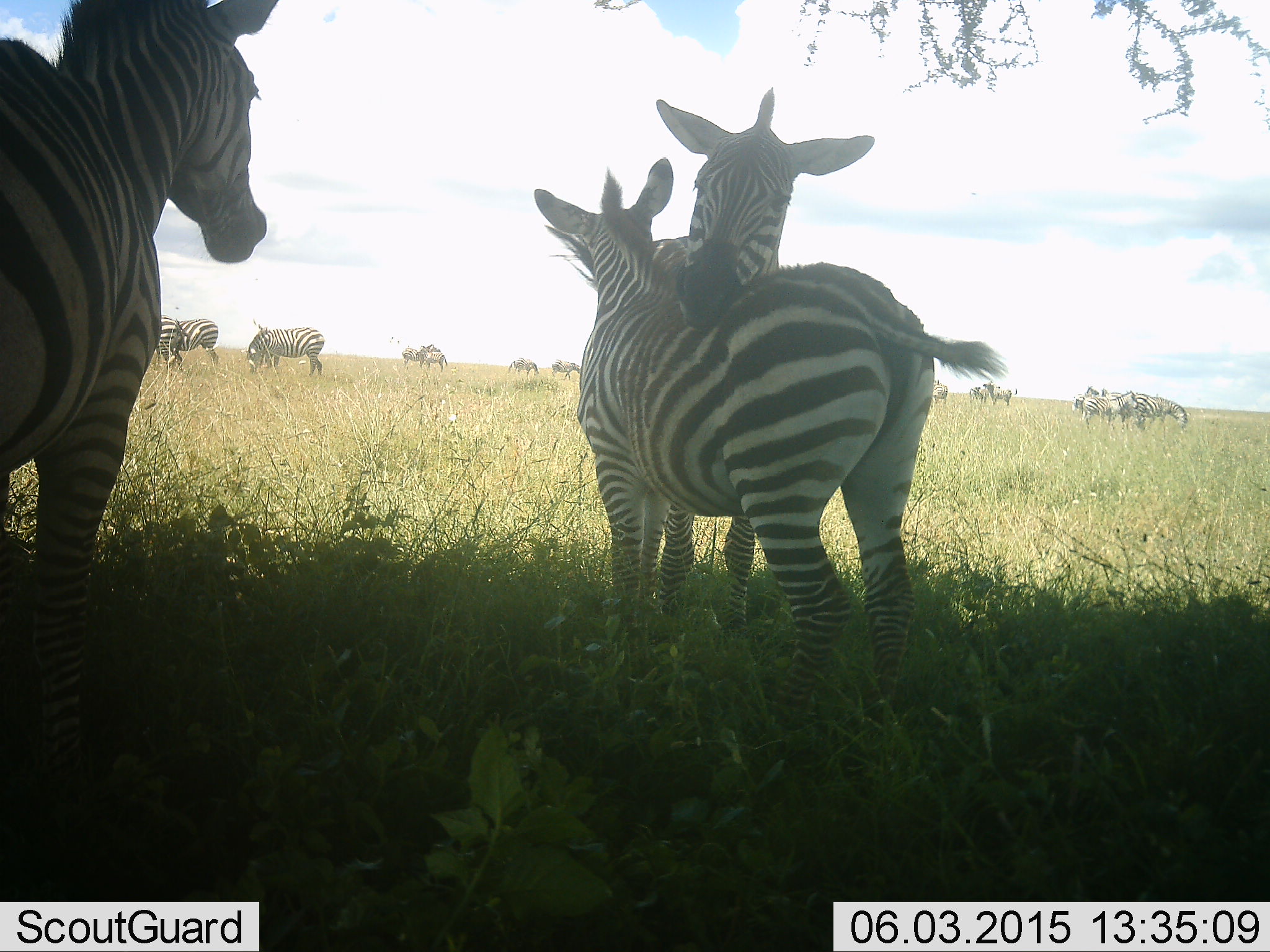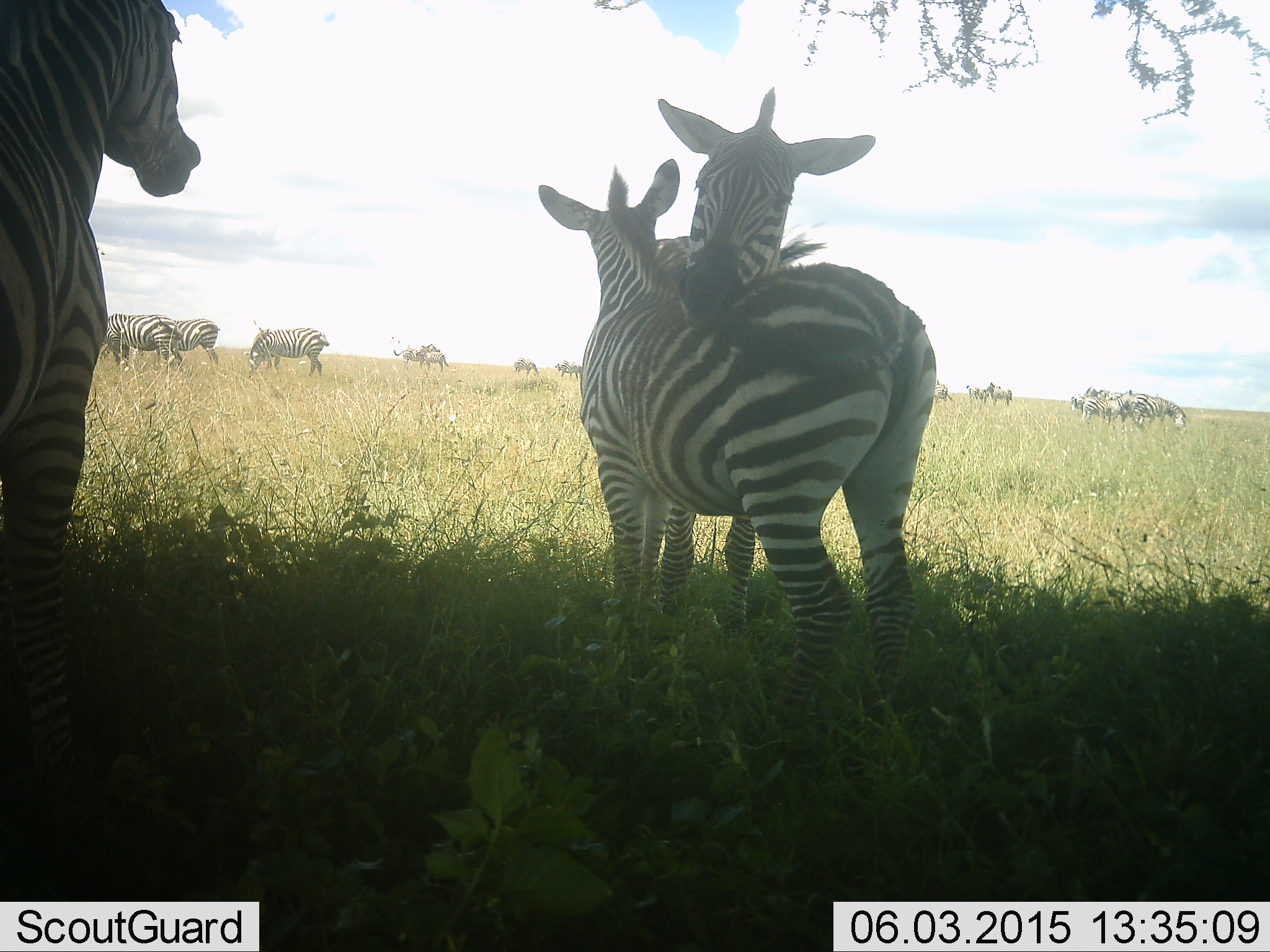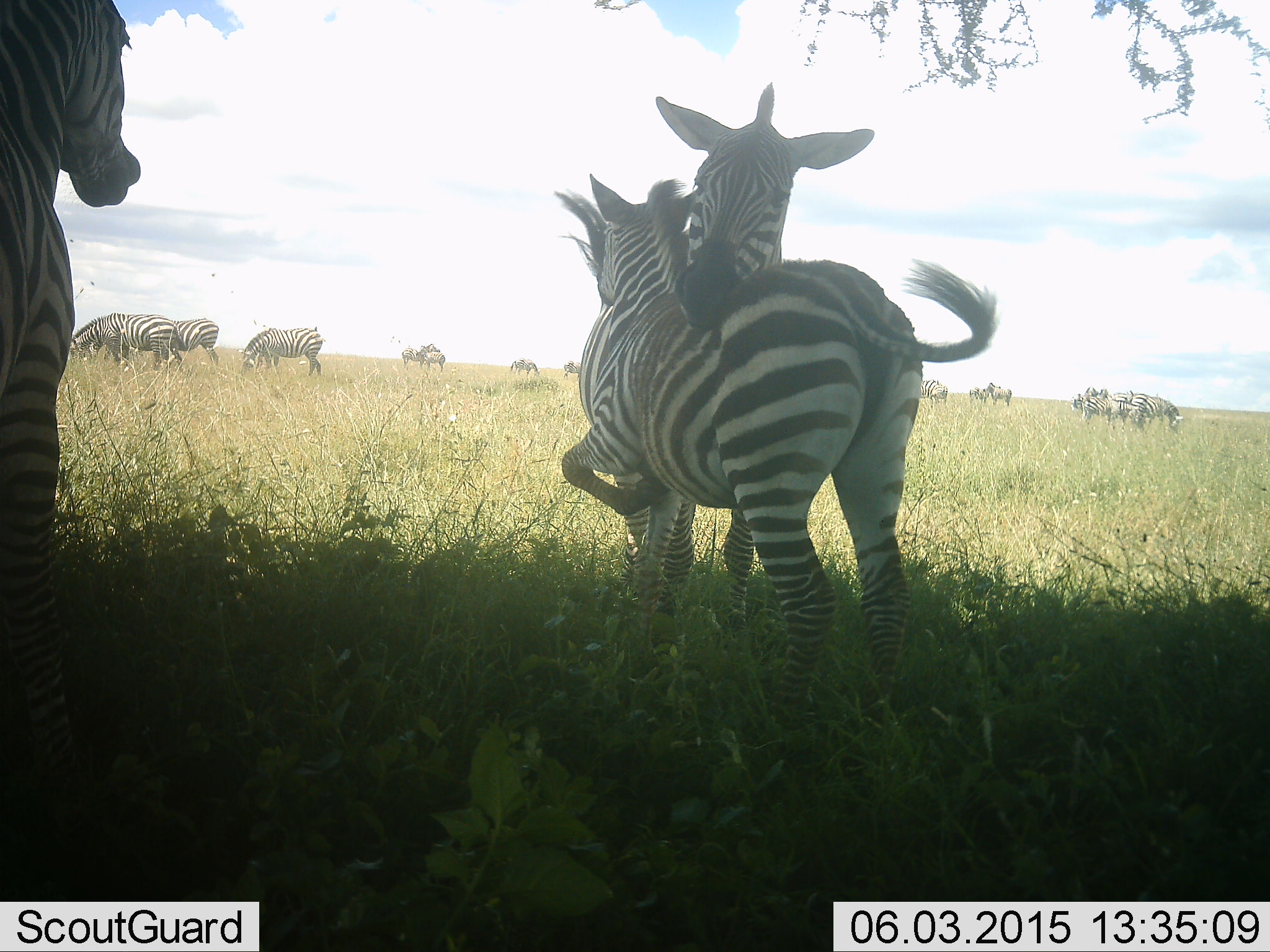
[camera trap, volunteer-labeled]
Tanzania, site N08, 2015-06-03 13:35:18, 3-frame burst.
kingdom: Animalia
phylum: Chordata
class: Mammalia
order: Perissodactyla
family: Equidae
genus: Equus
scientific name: Equus quagga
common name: plains zebra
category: zebra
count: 11-50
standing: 91%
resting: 0%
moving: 18%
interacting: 91%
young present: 18%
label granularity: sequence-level